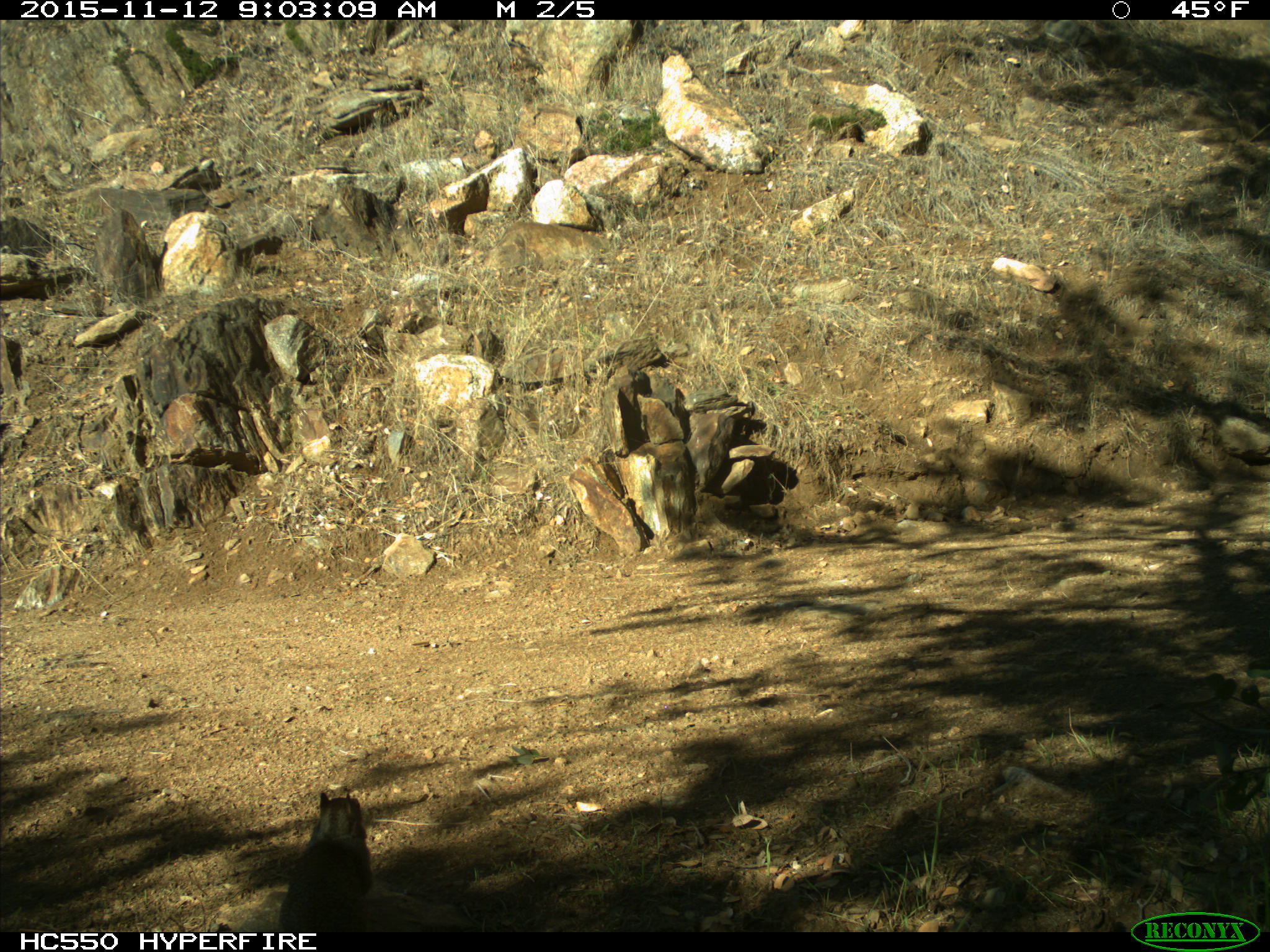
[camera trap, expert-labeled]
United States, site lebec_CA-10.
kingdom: Animalia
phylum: Chordata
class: Mammalia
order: Rodentia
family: Sciuridae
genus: Otospermophilus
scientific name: Otospermophilus beecheyi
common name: california ground squirrel